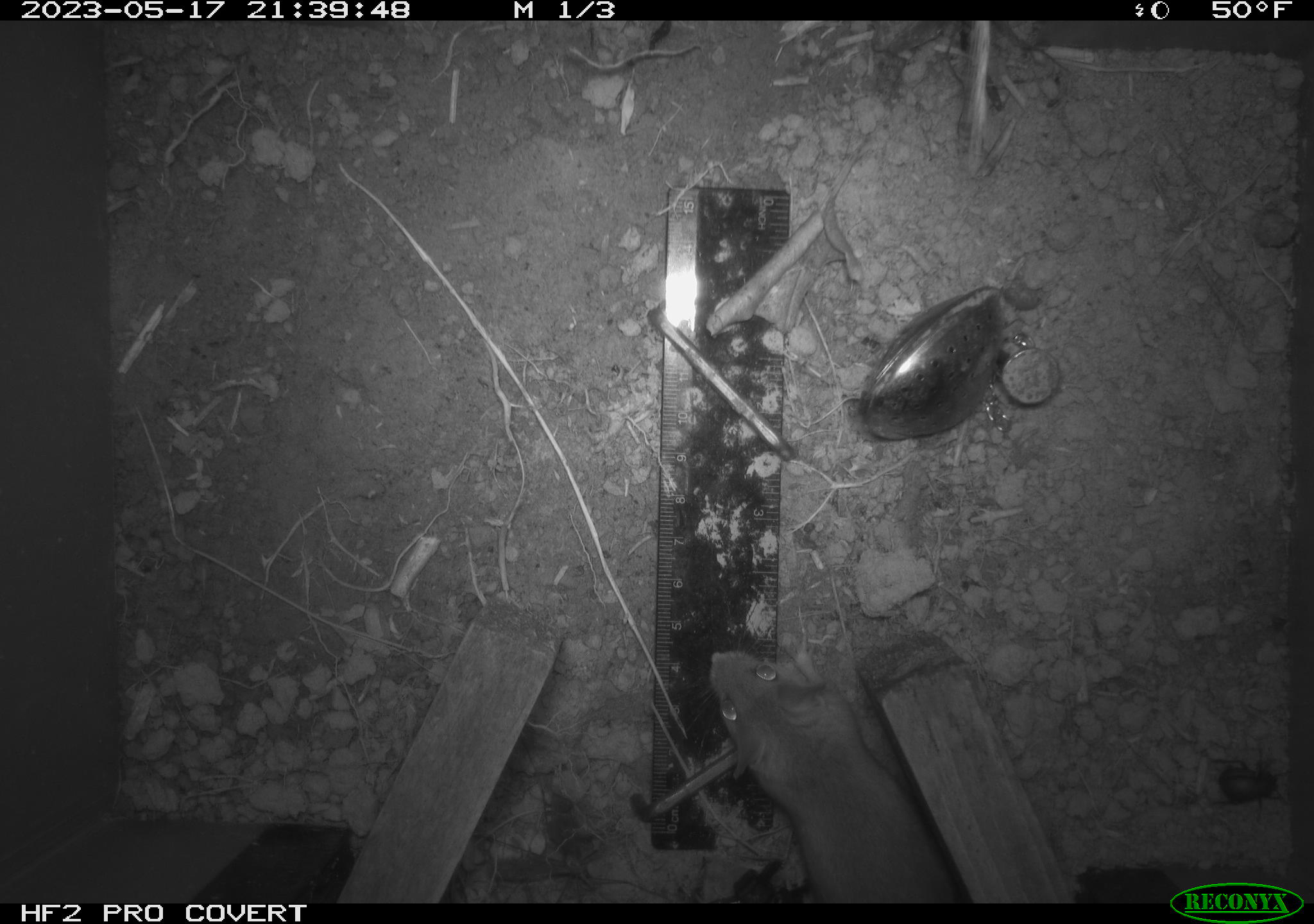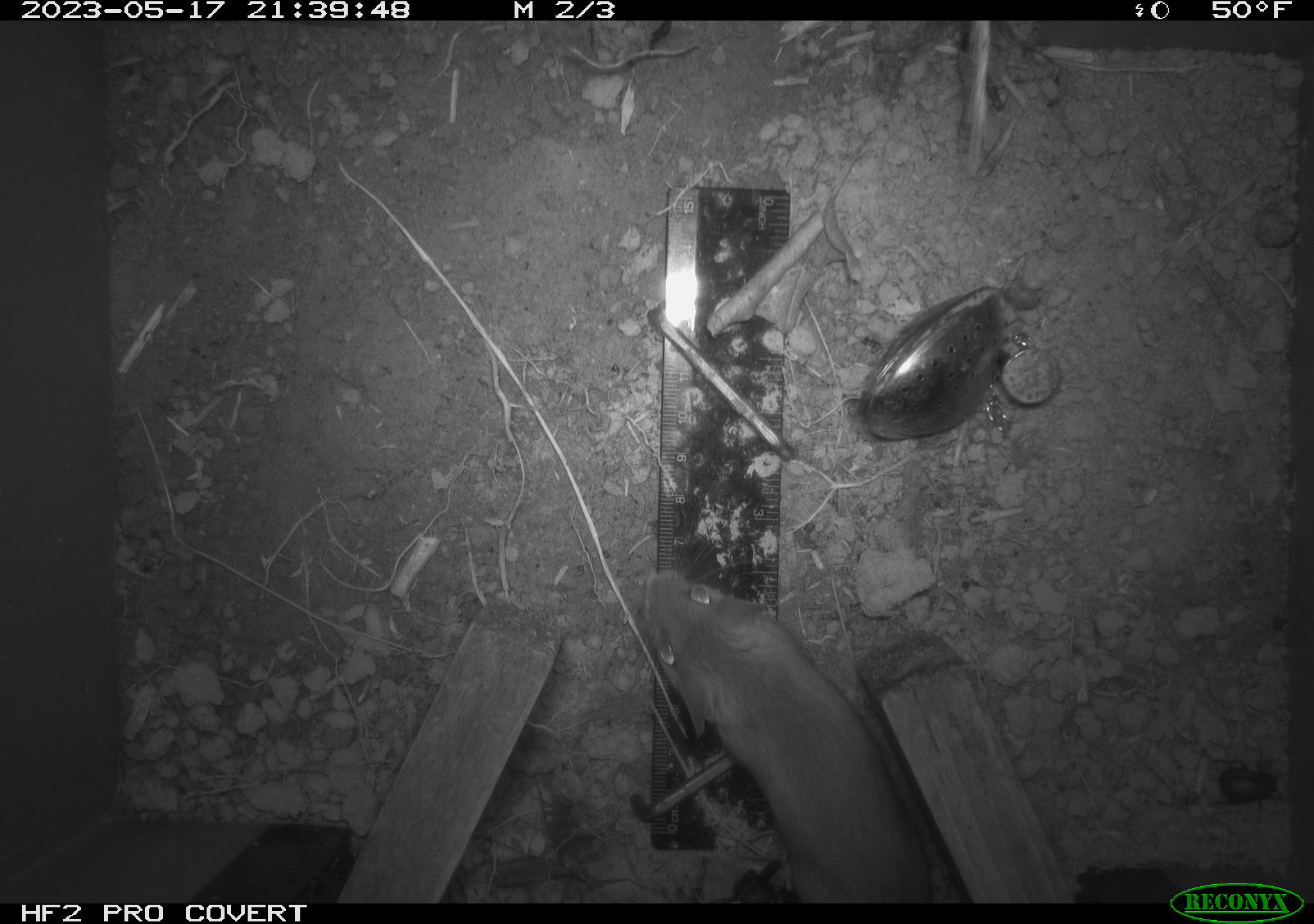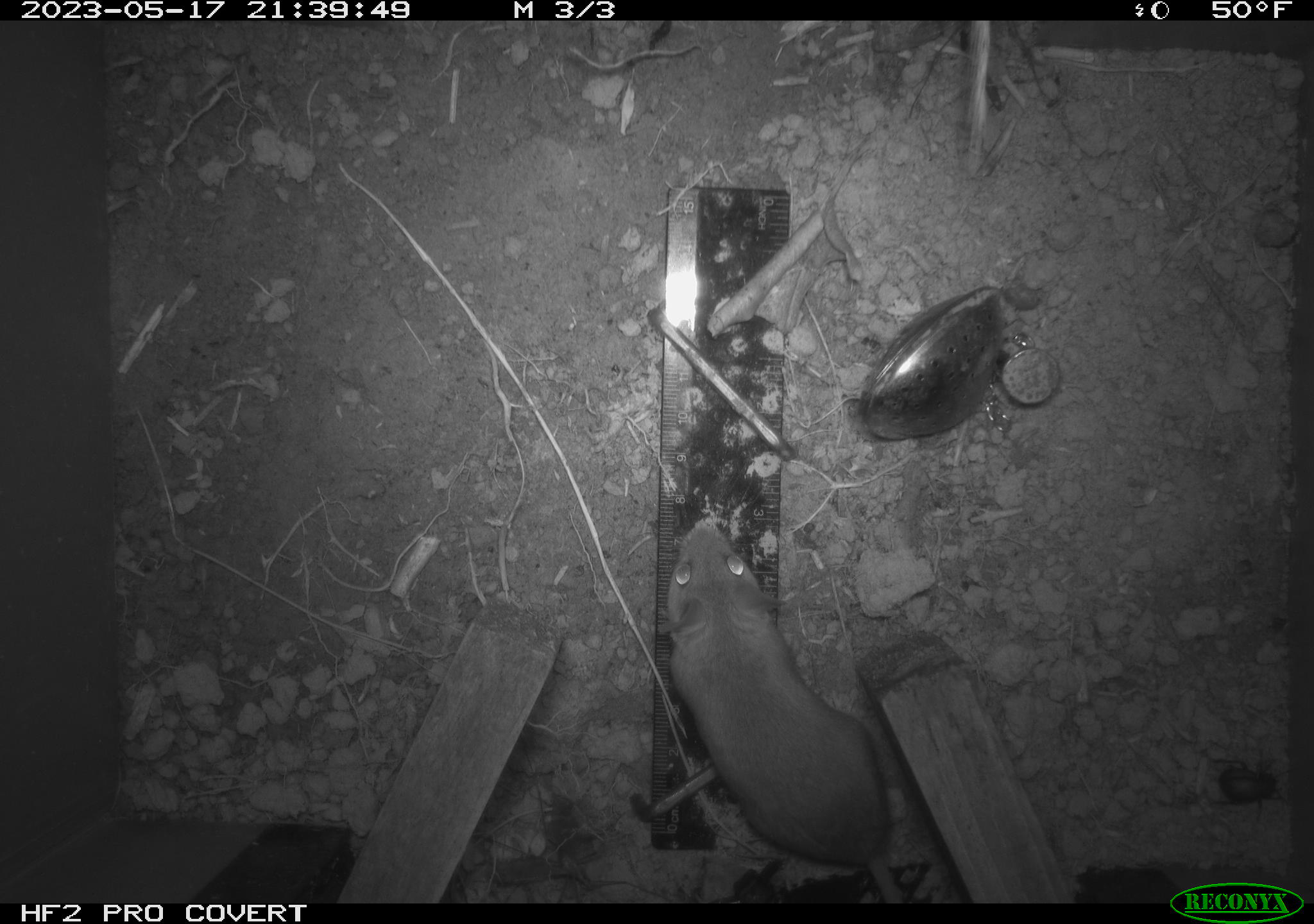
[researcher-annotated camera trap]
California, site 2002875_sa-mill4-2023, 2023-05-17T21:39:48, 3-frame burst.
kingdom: Animalia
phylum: Chordata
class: Mammalia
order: Rodentia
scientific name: Rodentia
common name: mouse species